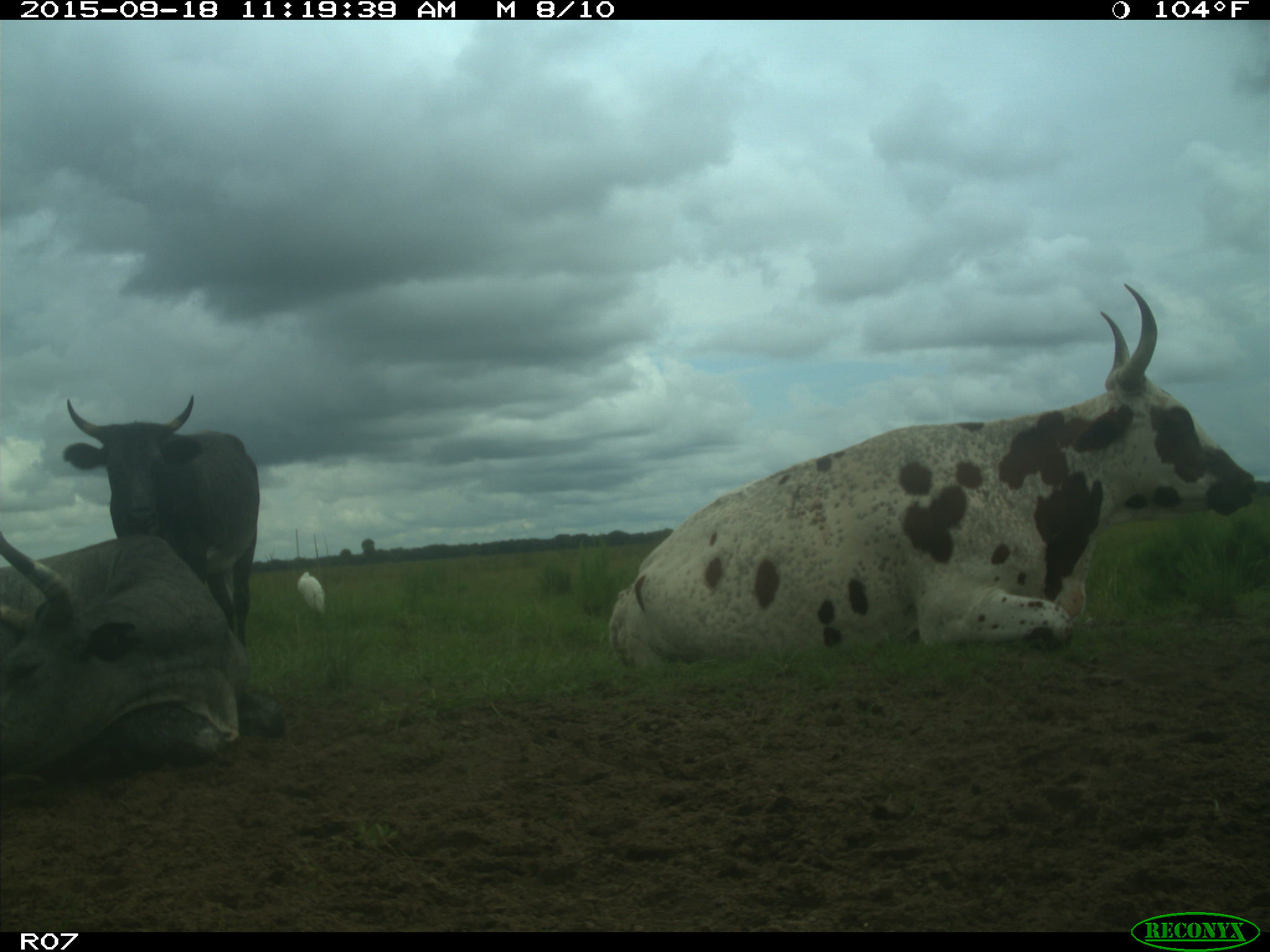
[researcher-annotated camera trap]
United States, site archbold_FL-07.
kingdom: Animalia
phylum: Chordata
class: Mammalia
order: Artiodactyla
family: Bovidae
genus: Bos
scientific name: Bos taurus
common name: domestic cow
Bos taurus (domestic cow).